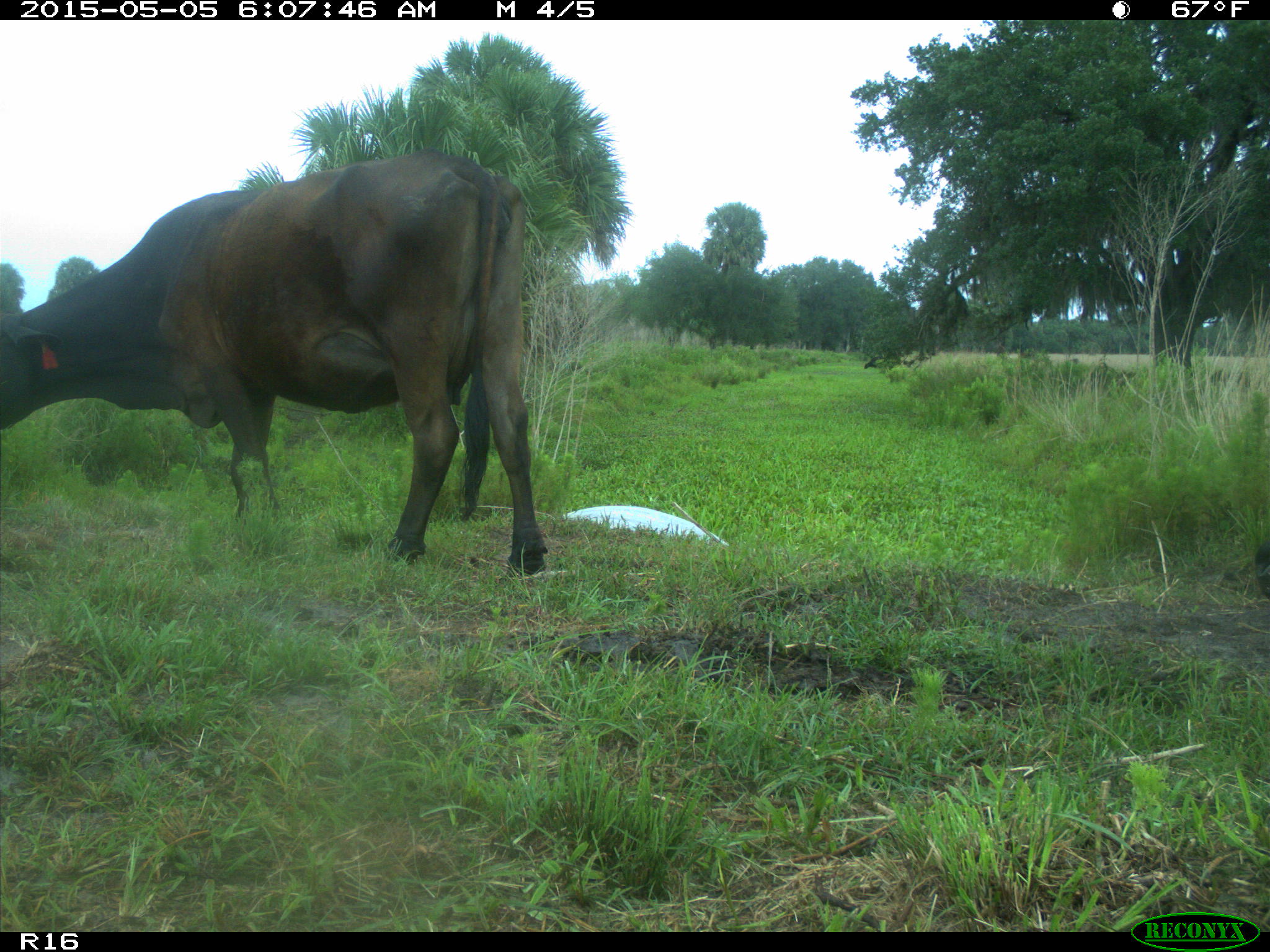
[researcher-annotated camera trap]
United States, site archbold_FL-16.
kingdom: Animalia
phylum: Chordata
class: Mammalia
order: Artiodactyla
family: Bovidae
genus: Bos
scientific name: Bos taurus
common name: domestic cow